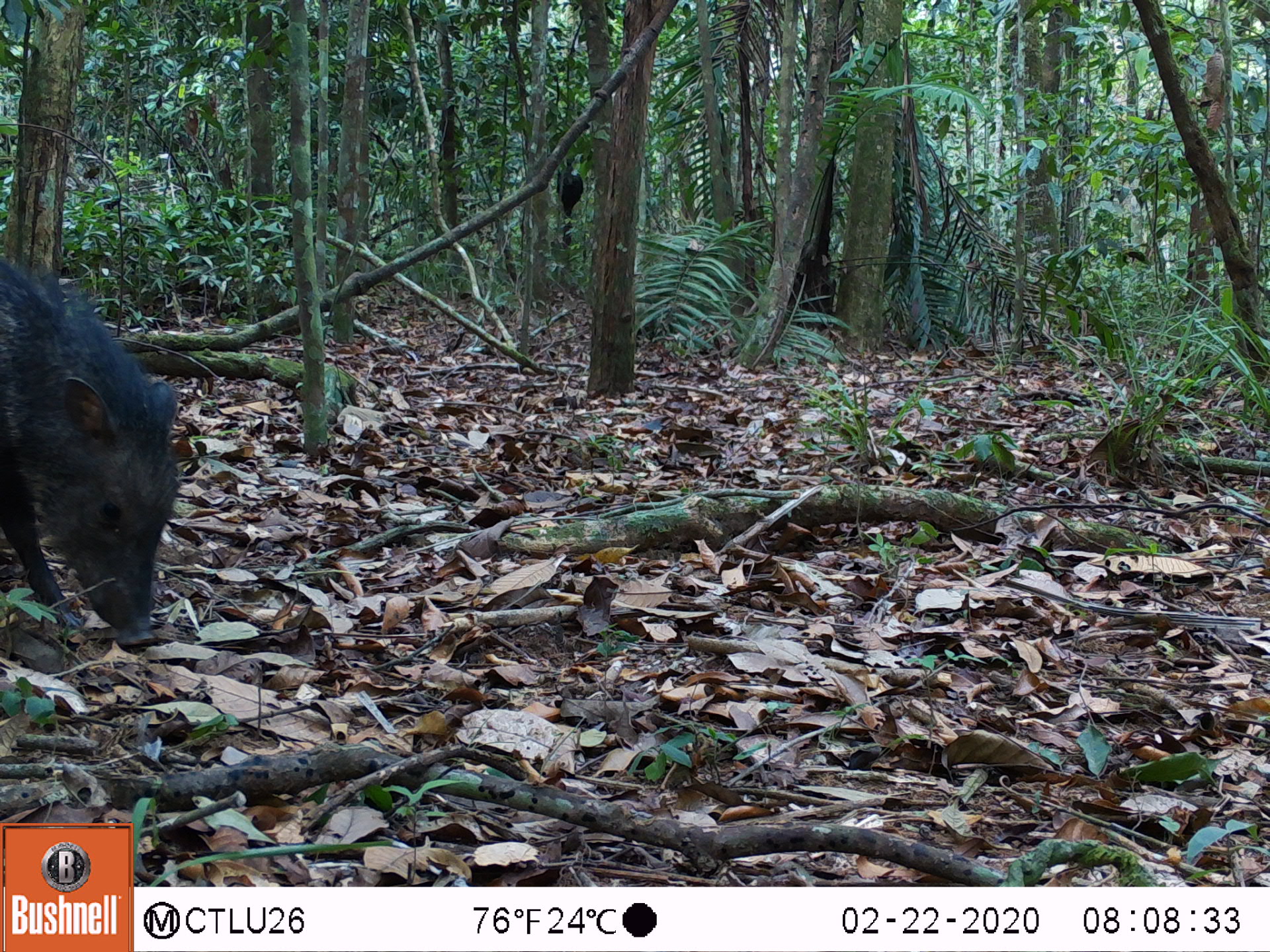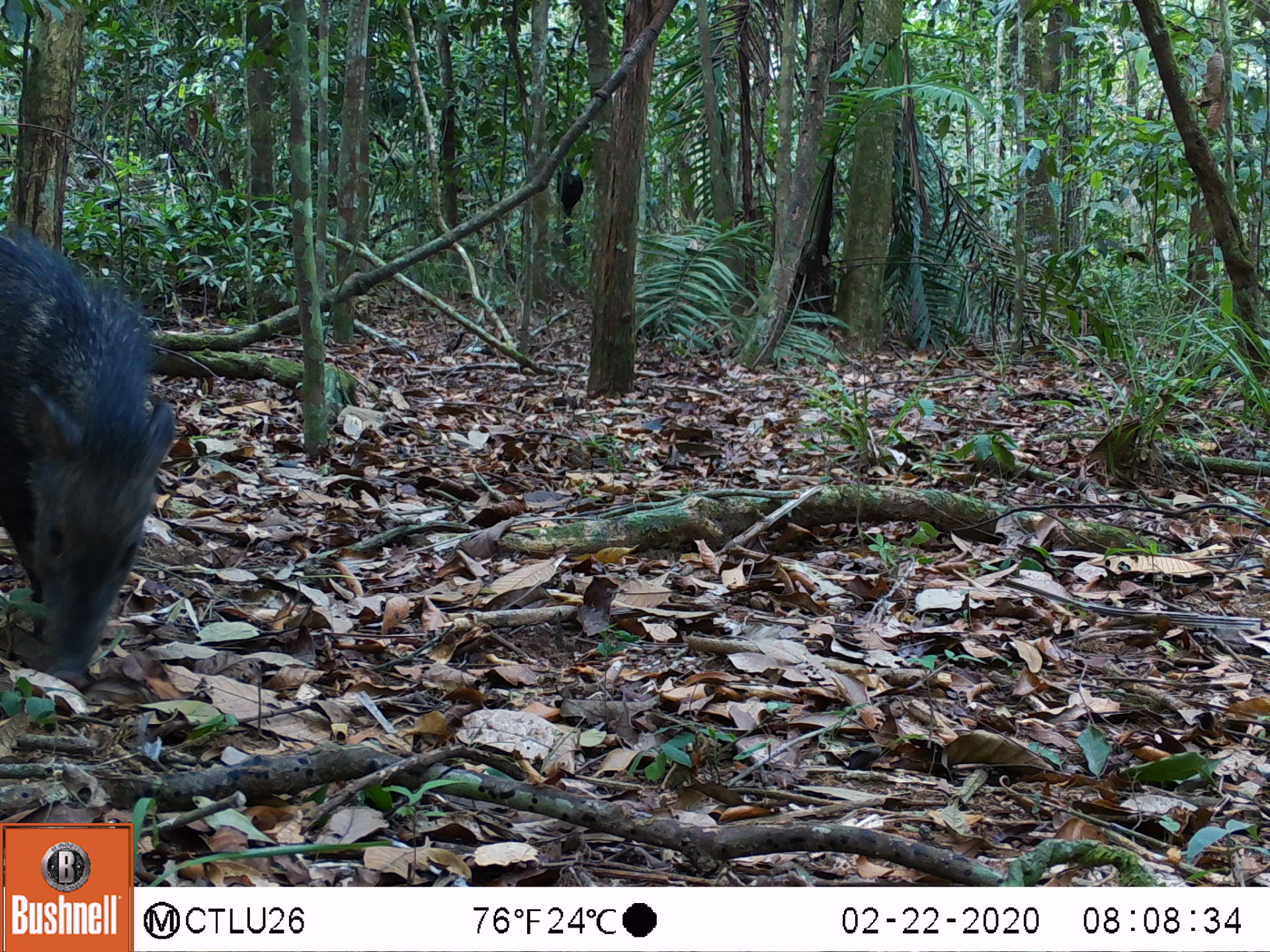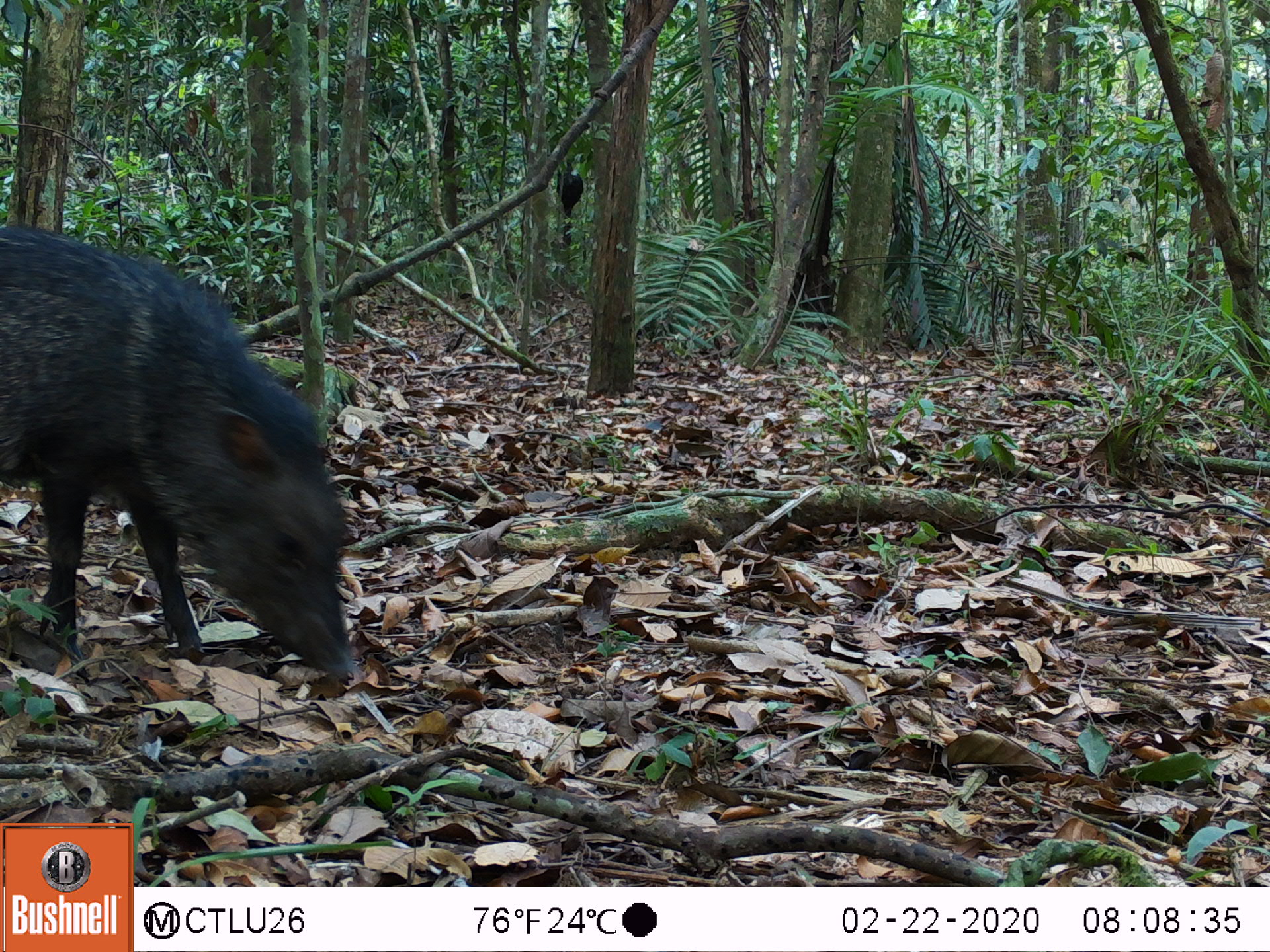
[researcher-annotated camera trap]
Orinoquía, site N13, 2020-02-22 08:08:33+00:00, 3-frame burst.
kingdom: Animalia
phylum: Chordata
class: Mammalia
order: Artiodactyla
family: Tayassuidae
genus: Pecari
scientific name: Pecari tajacu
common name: collared peccary